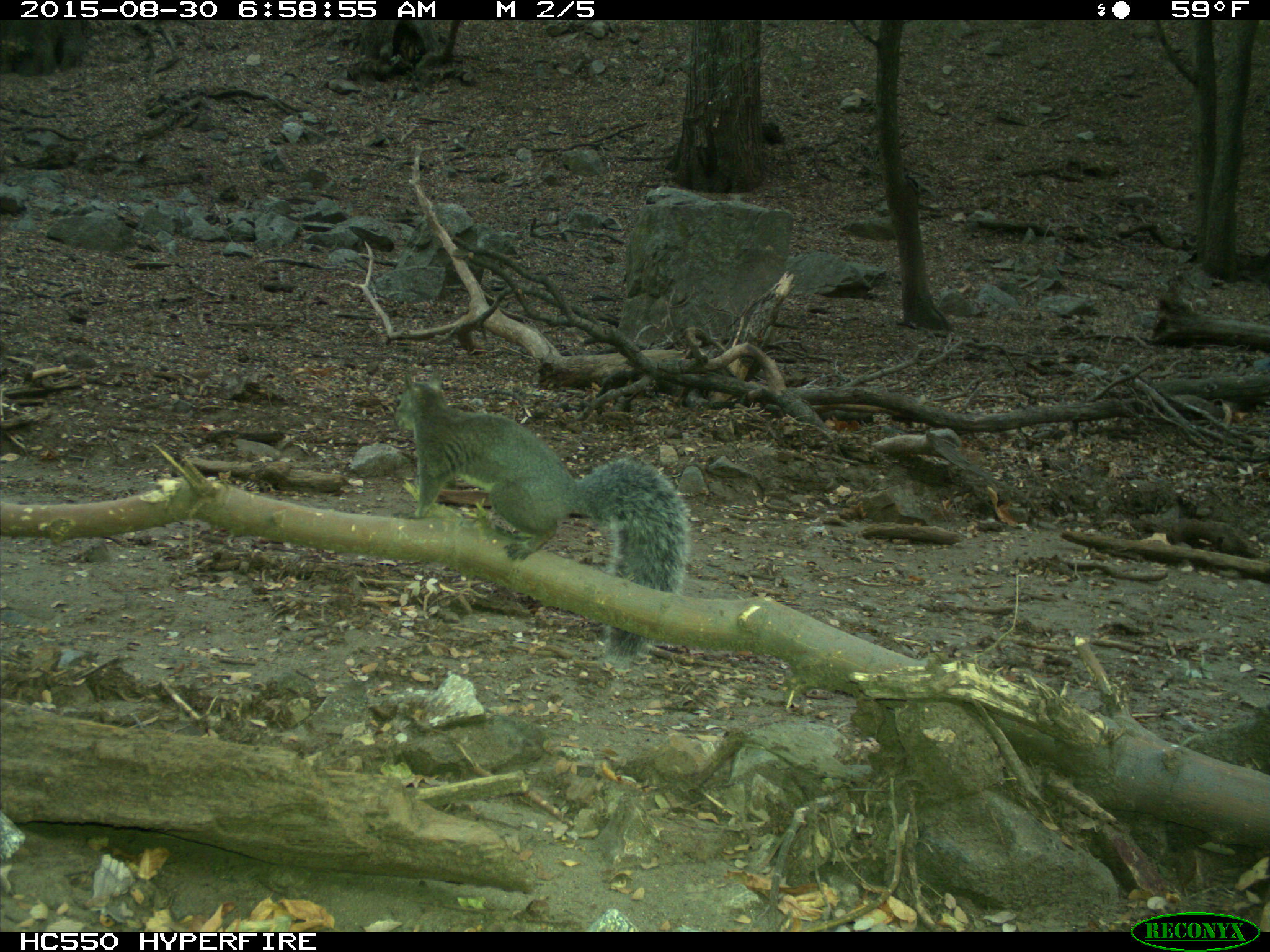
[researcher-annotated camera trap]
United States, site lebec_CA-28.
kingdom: Animalia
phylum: Chordata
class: Mammalia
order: Rodentia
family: Sciuridae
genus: Sciurus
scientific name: Sciurus carolinensis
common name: eastern gray squirrel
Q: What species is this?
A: Sciurus carolinensis (eastern gray squirrel).